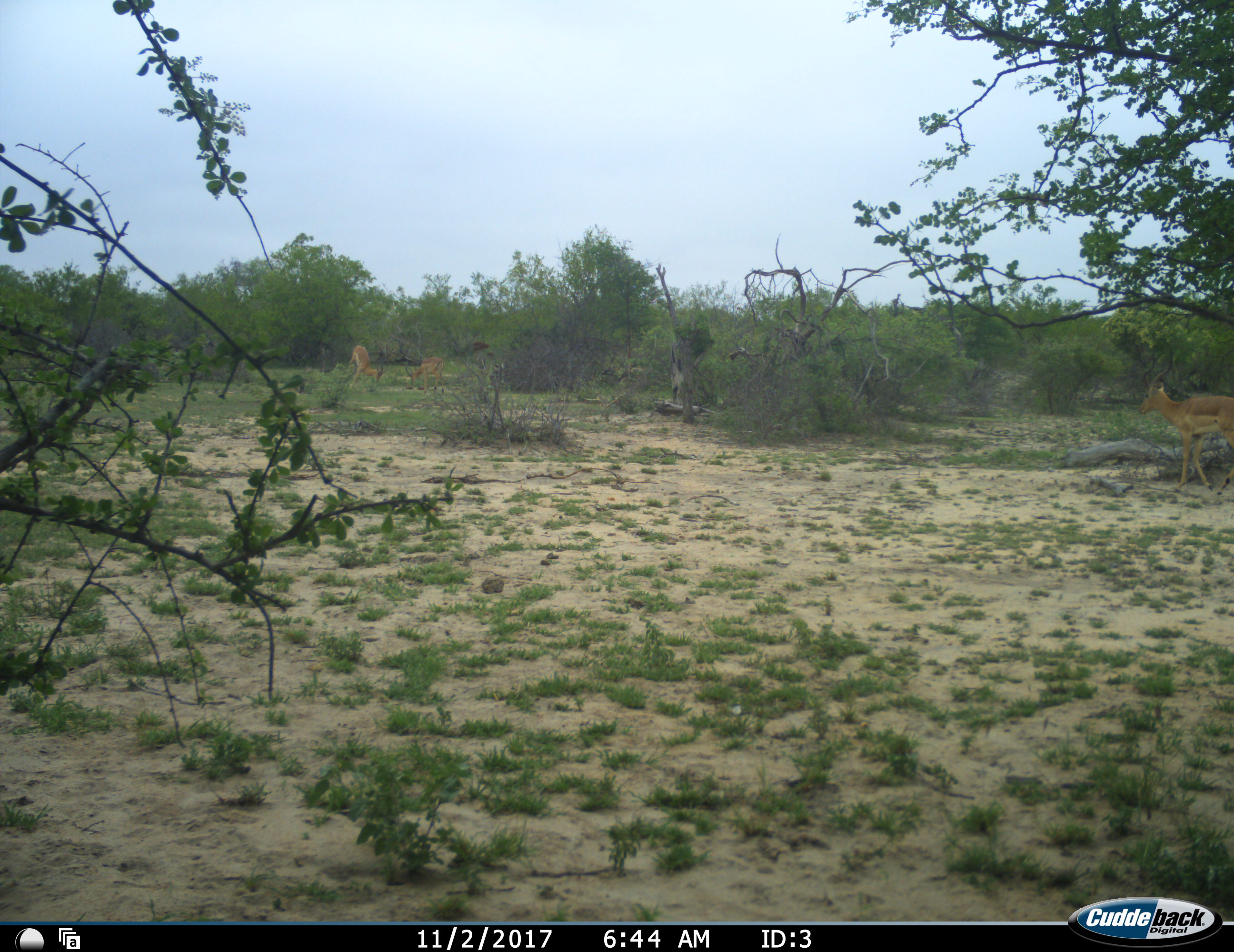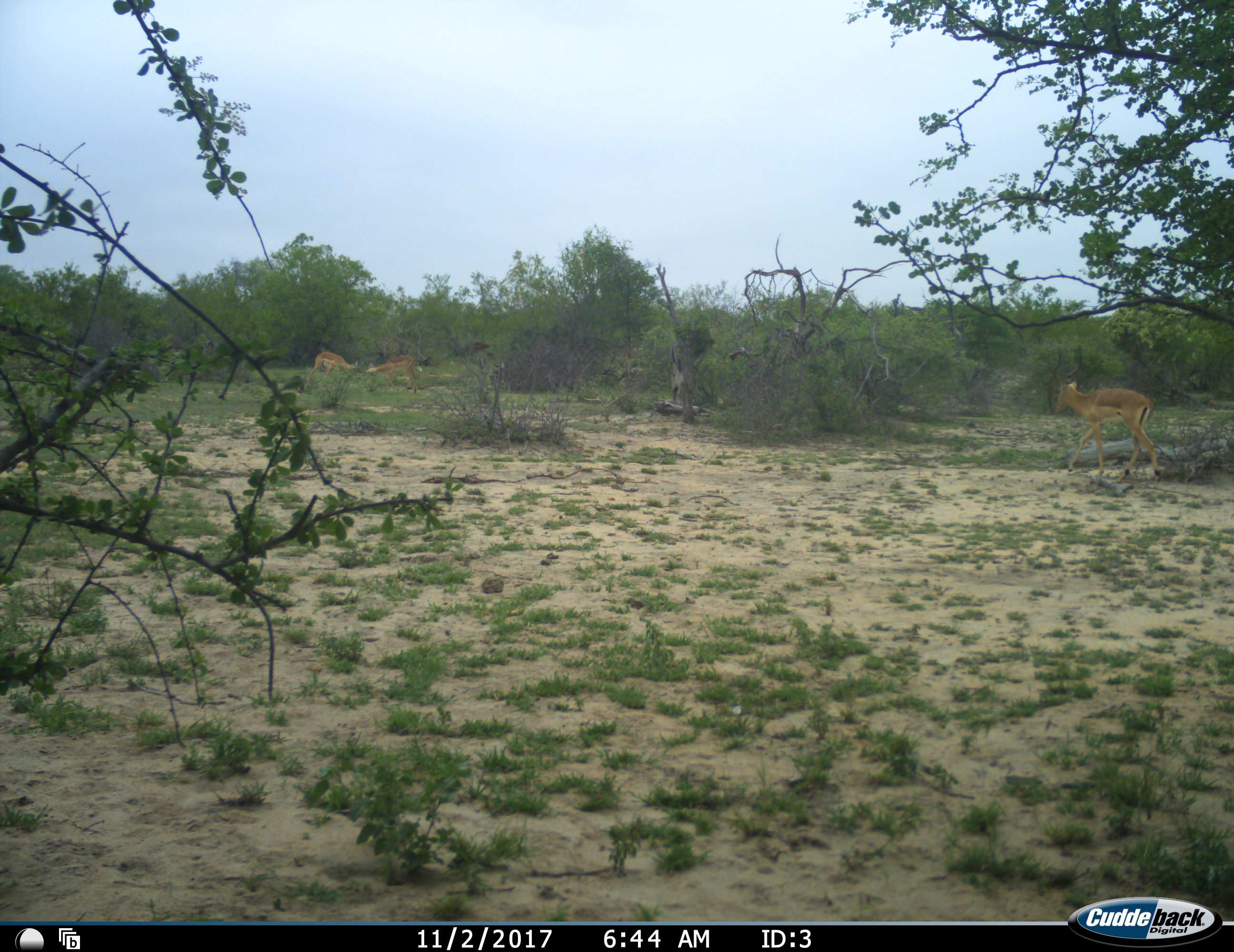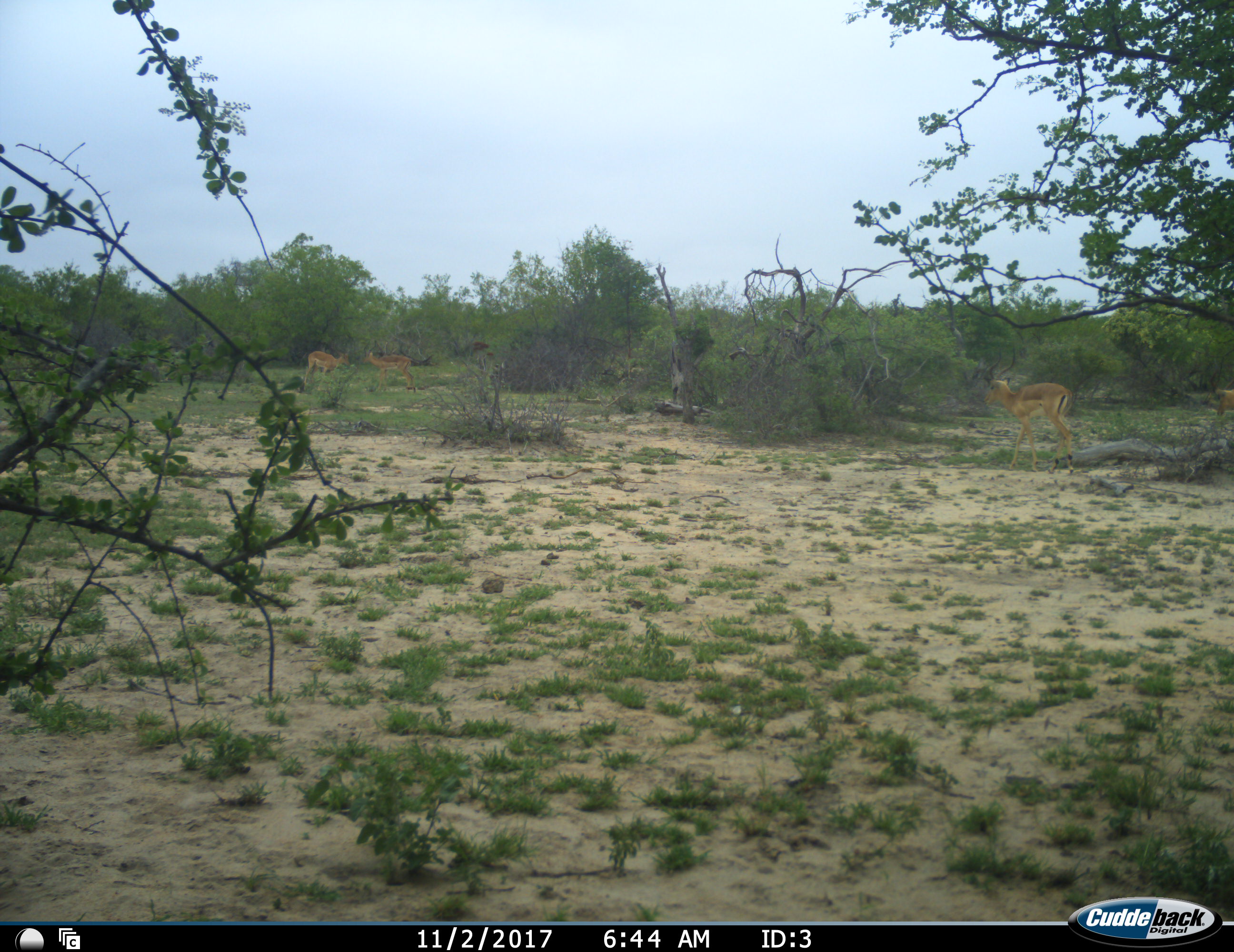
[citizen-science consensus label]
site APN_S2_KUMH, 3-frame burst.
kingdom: Animalia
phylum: Chordata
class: Mammalia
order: Artiodactyla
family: Bovidae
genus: Aepyceros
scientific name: Aepyceros melampus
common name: impala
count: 3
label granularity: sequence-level